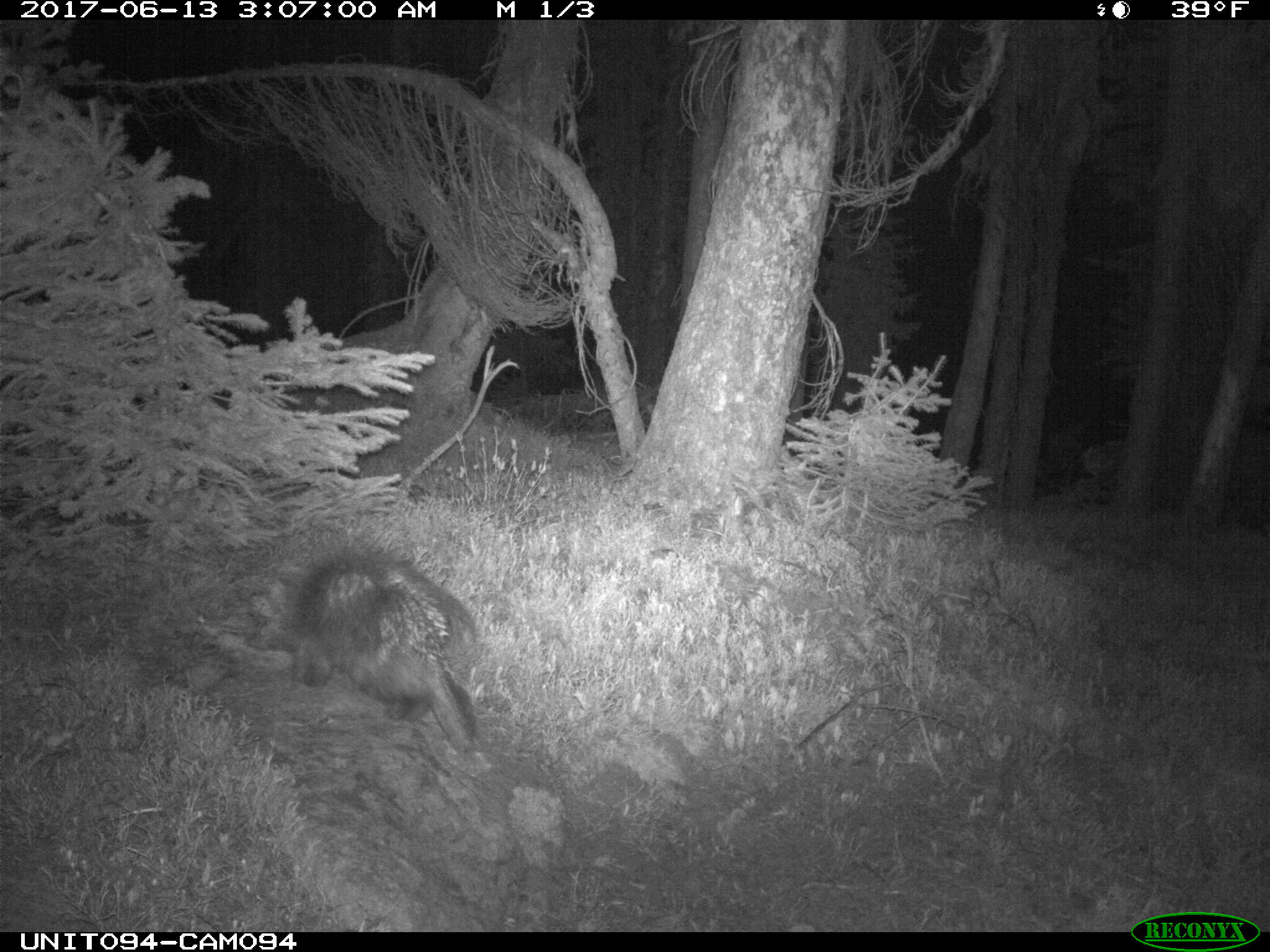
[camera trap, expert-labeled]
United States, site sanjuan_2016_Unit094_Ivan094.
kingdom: Animalia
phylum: Chordata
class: Mammalia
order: Rodentia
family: Erethizontidae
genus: Erethizon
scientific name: Erethizon dorsatum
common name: north american porcupine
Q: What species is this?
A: Erethizon dorsatum (north american porcupine).